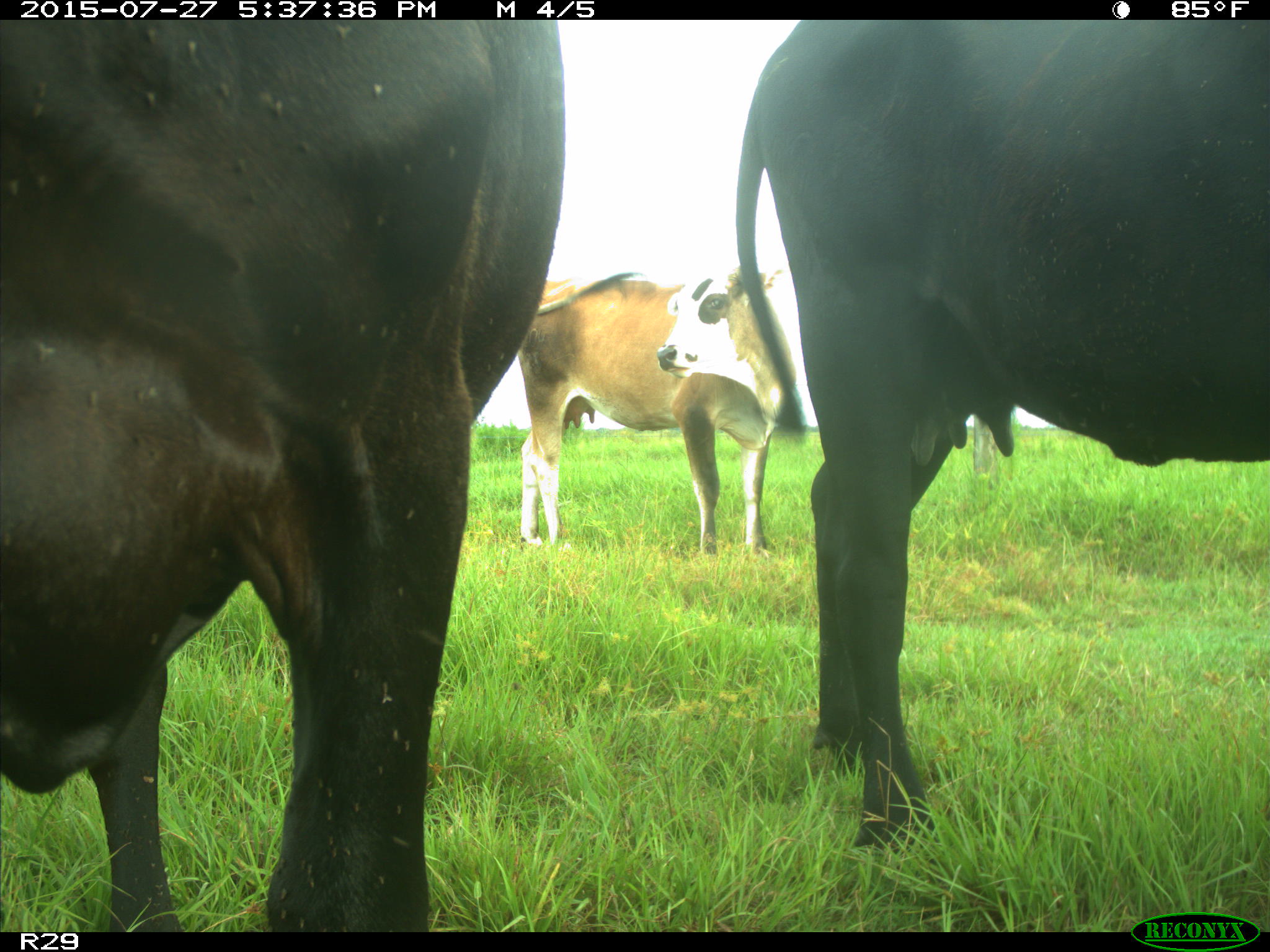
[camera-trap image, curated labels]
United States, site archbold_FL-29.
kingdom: Animalia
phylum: Chordata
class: Mammalia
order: Artiodactyla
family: Bovidae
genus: Bos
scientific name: Bos taurus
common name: domestic cow